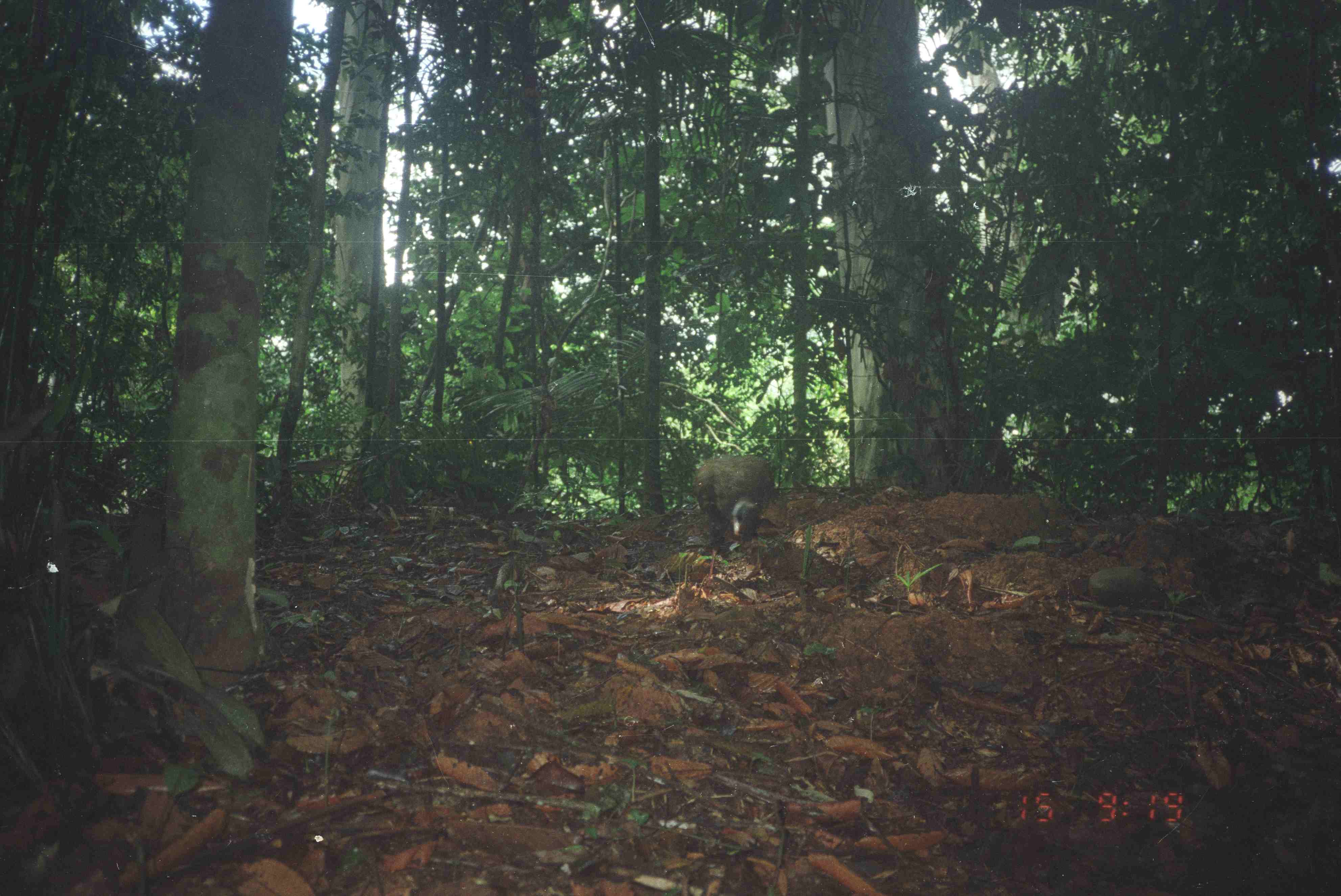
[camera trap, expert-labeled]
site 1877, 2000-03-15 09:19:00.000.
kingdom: Animalia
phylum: Chordata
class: Aves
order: Galliformes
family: Phasianidae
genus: Argusianus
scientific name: Argusianus argus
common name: great argus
Argusianus argus (great argus), count 1.